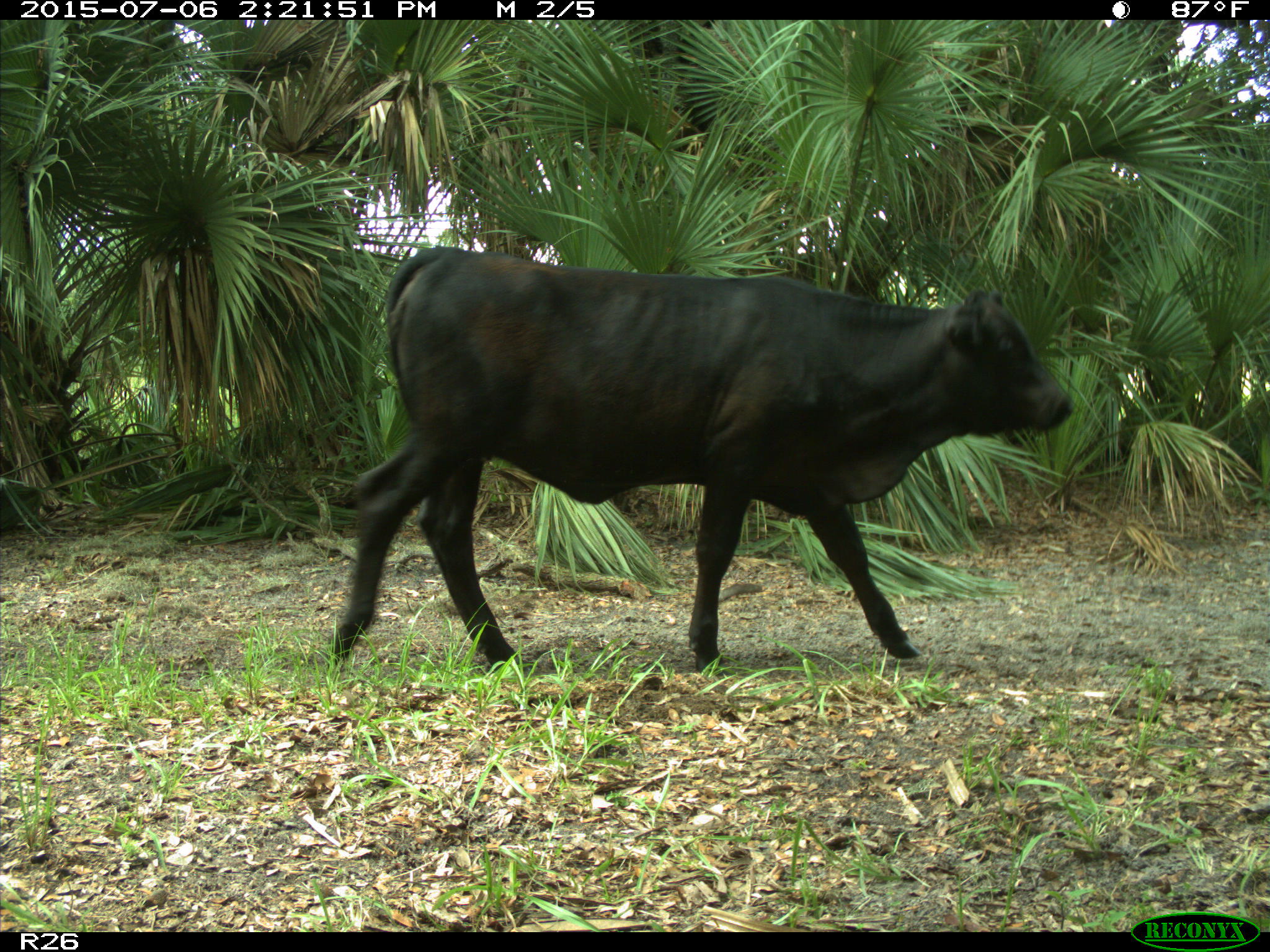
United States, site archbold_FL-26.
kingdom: Animalia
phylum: Chordata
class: Mammalia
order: Artiodactyla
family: Bovidae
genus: Bos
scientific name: Bos taurus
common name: domestic cow